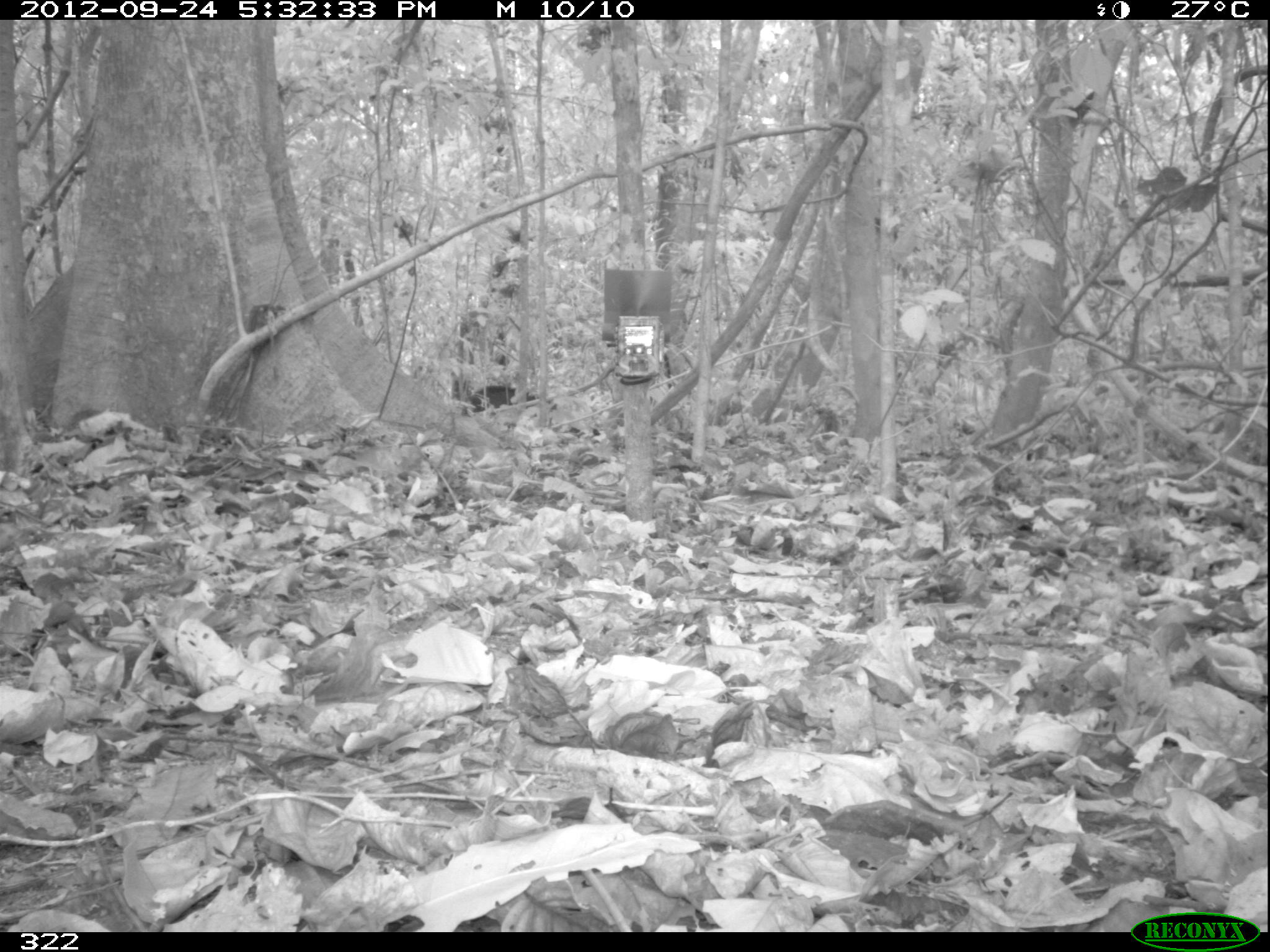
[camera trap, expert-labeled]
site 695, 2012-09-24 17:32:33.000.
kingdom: Animalia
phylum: Chordata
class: Mammalia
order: Artiodactyla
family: Tayassuidae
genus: Tayassu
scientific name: Tayassu pecari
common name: white-lipped peccary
Tayassu pecari (white-lipped peccary).